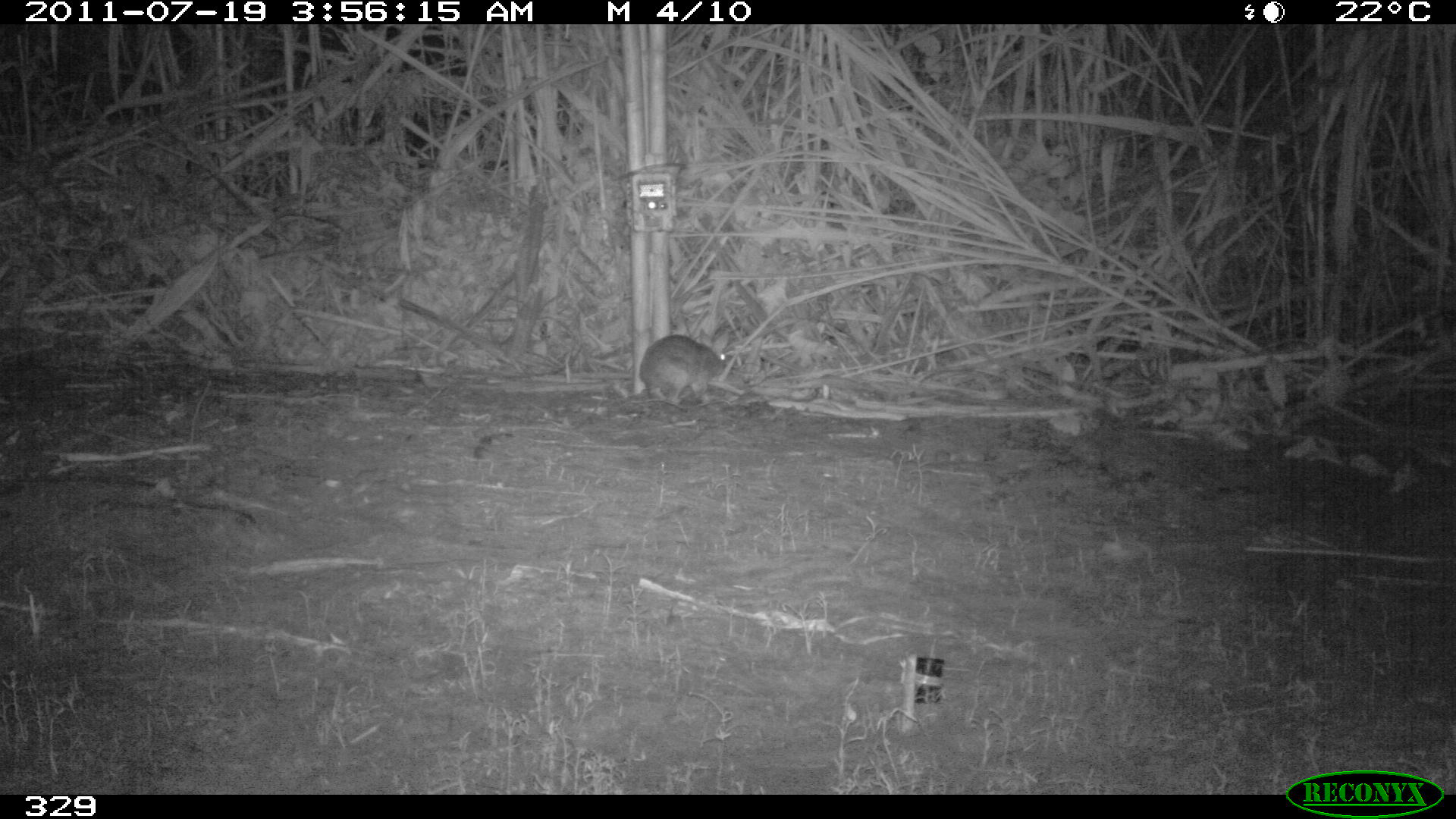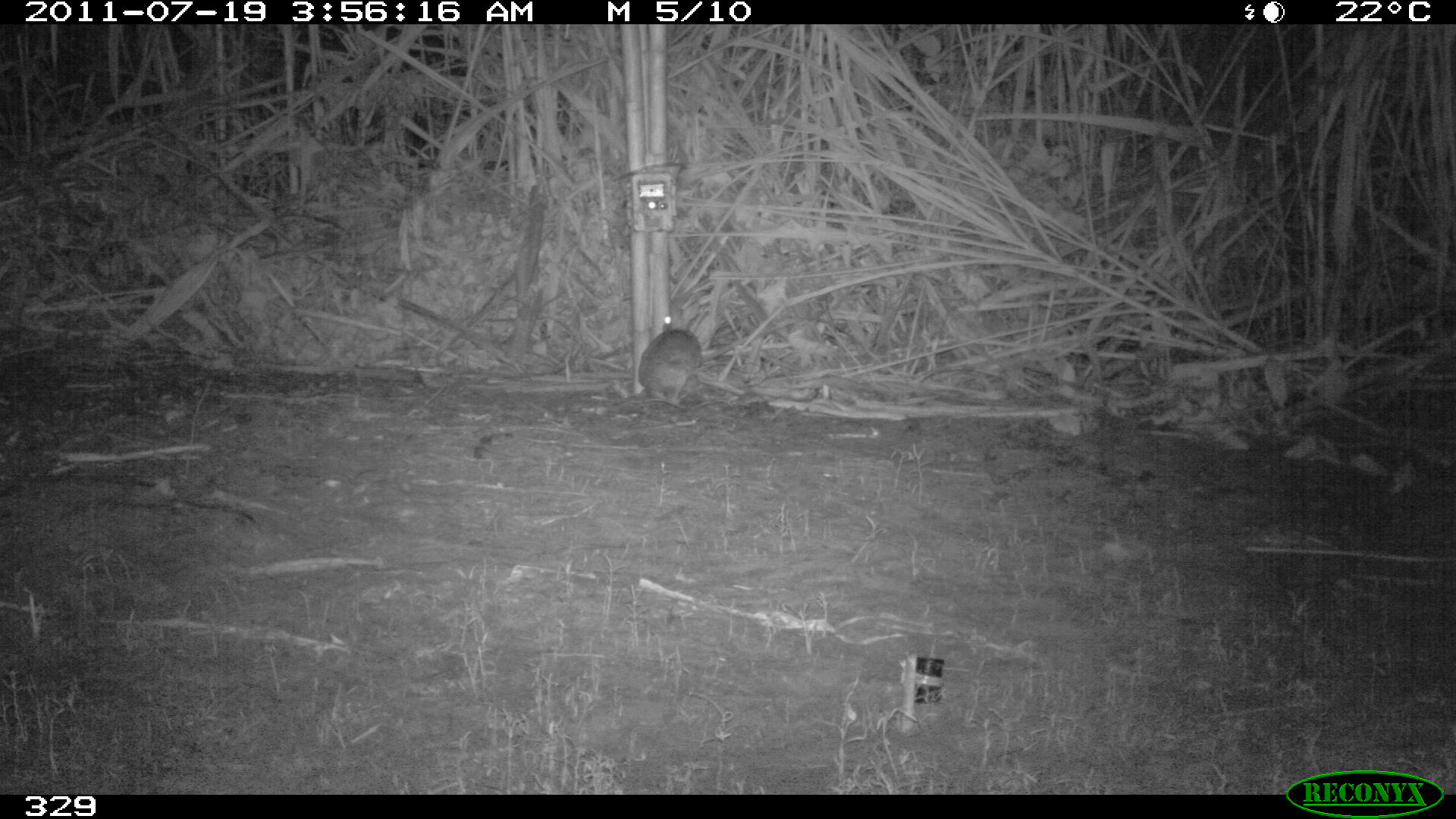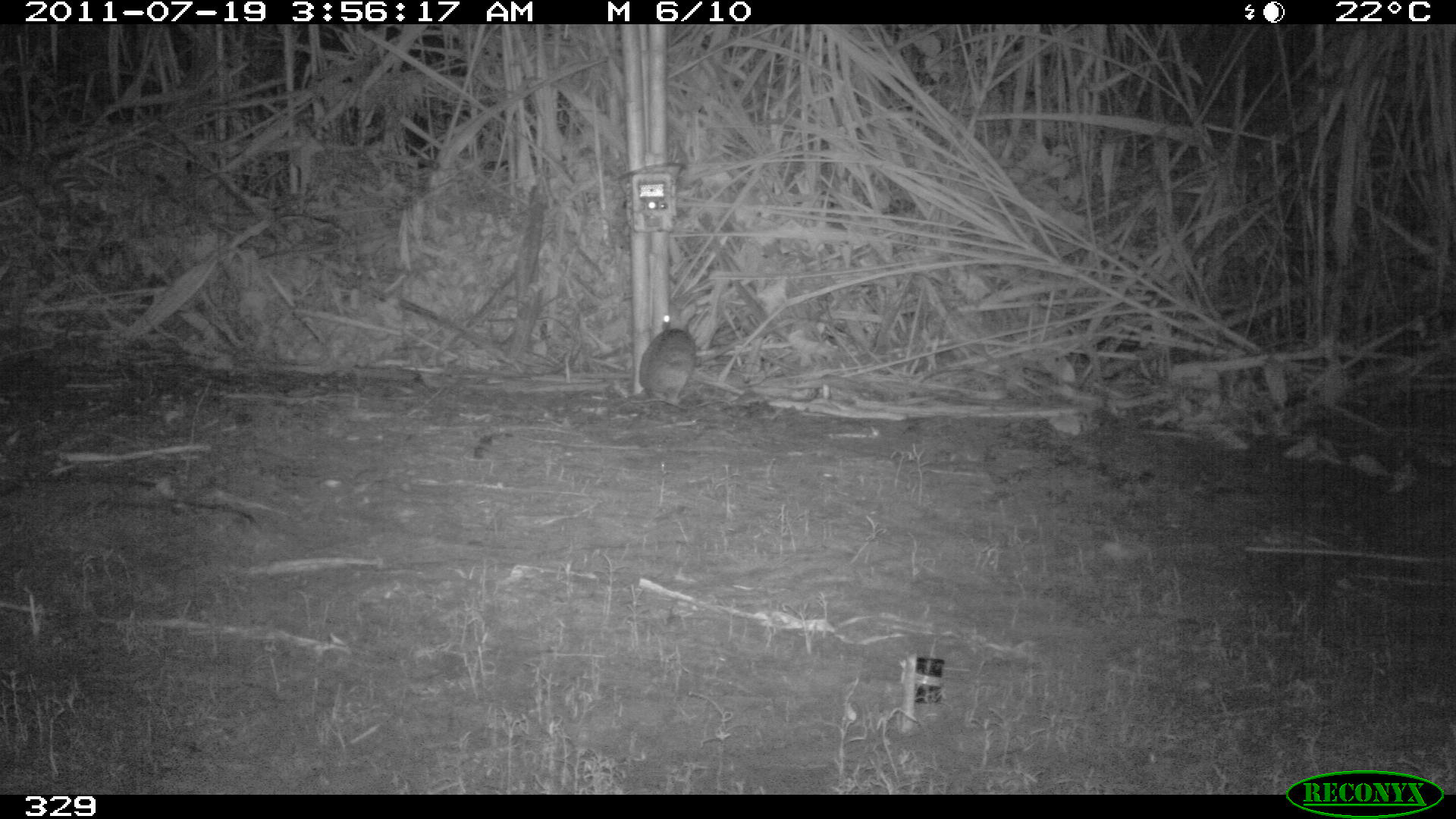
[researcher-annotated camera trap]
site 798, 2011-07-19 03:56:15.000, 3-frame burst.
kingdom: Animalia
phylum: Chordata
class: Mammalia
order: Lagomorpha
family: Leporidae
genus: Sylvilagus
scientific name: Sylvilagus brasiliensis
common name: tapeti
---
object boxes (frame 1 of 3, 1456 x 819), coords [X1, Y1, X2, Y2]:
sylvilagus brasiliensis: [639, 334, 726, 407]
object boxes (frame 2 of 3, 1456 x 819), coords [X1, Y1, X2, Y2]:
sylvilagus brasiliensis: [637, 329, 704, 409]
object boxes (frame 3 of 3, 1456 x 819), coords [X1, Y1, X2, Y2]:
sylvilagus brasiliensis: [638, 328, 702, 406]